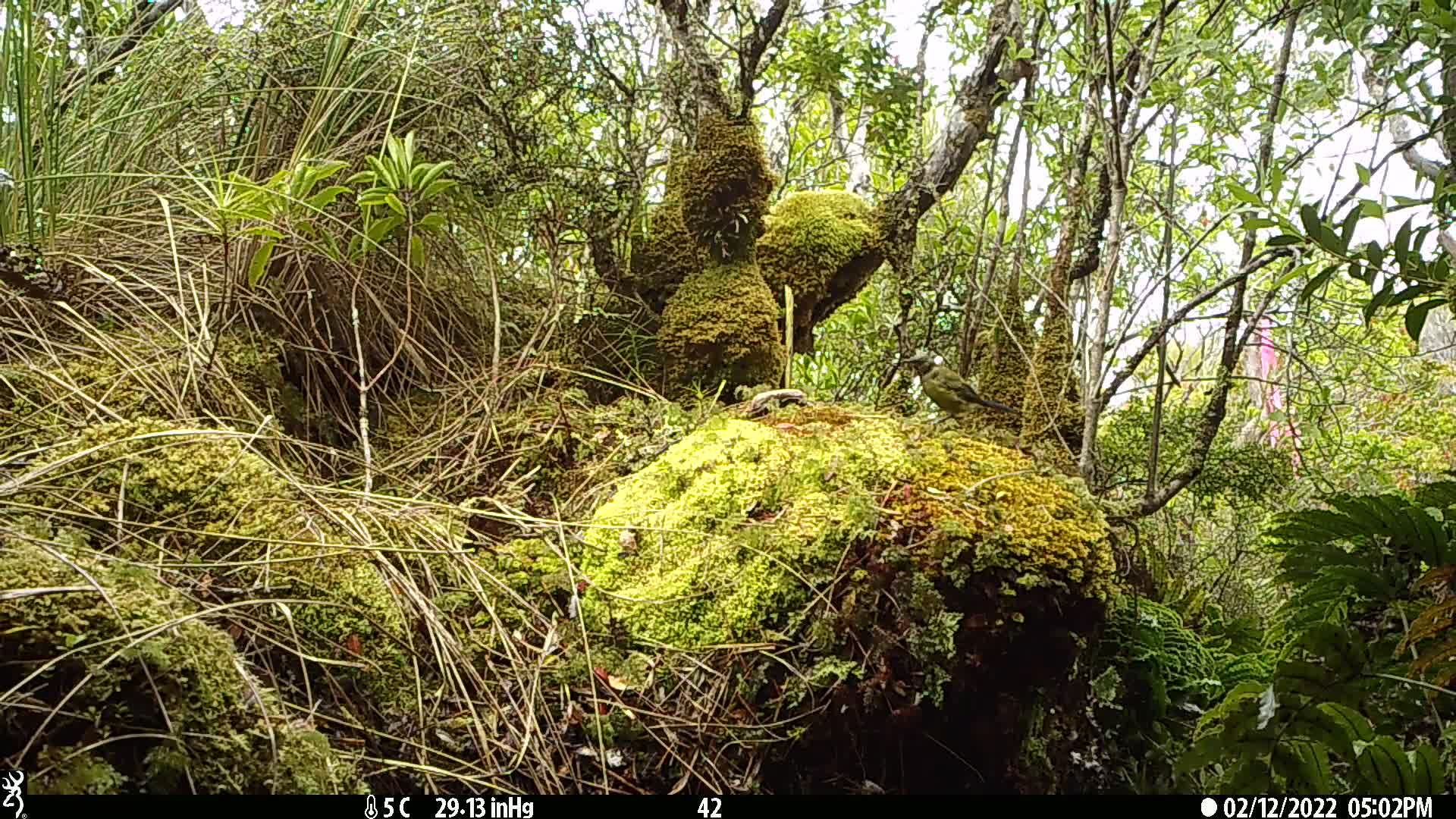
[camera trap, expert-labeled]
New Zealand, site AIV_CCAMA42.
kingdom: Animalia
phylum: Chordata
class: Aves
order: Passeriformes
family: Meliphagidae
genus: Anthornis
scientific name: Anthornis melanura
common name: new zealand bellbird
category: bellbird